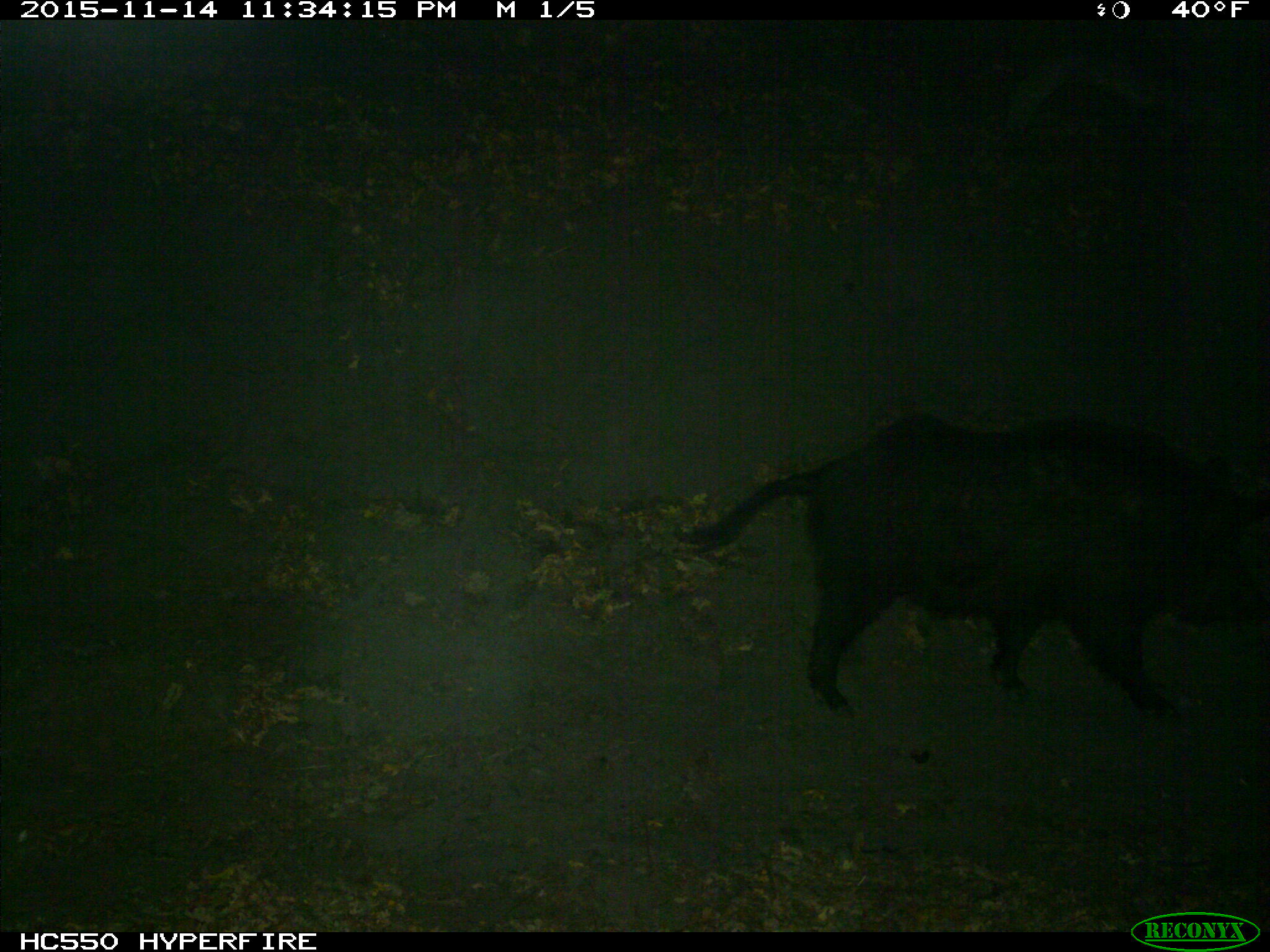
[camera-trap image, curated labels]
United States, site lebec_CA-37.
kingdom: Animalia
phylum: Chordata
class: Mammalia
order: Artiodactyla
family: Suidae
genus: Sus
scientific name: Sus scrofa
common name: wild boar